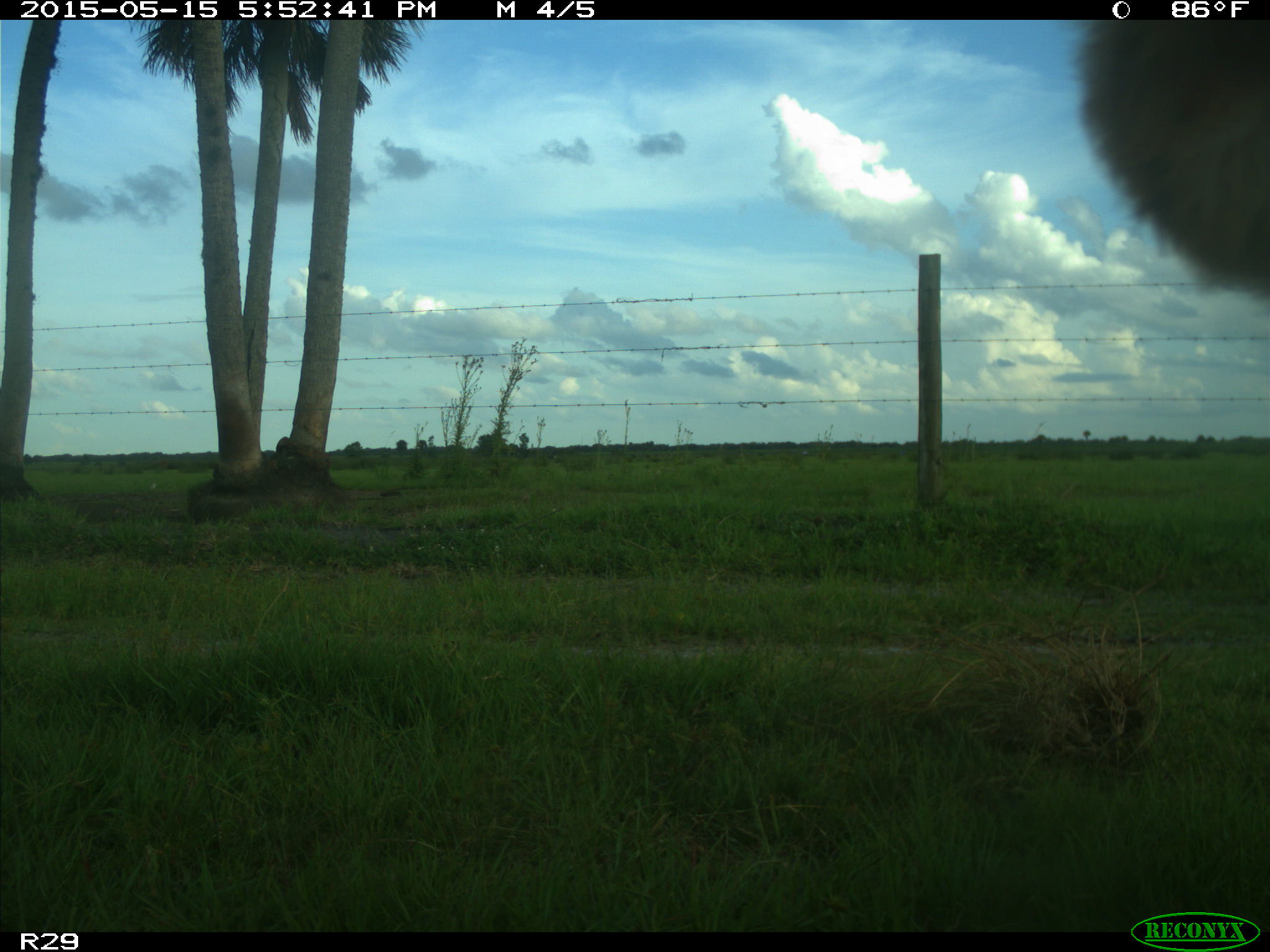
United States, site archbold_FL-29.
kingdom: Animalia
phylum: Chordata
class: Mammalia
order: Artiodactyla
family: Bovidae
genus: Bos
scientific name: Bos taurus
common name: domestic cow